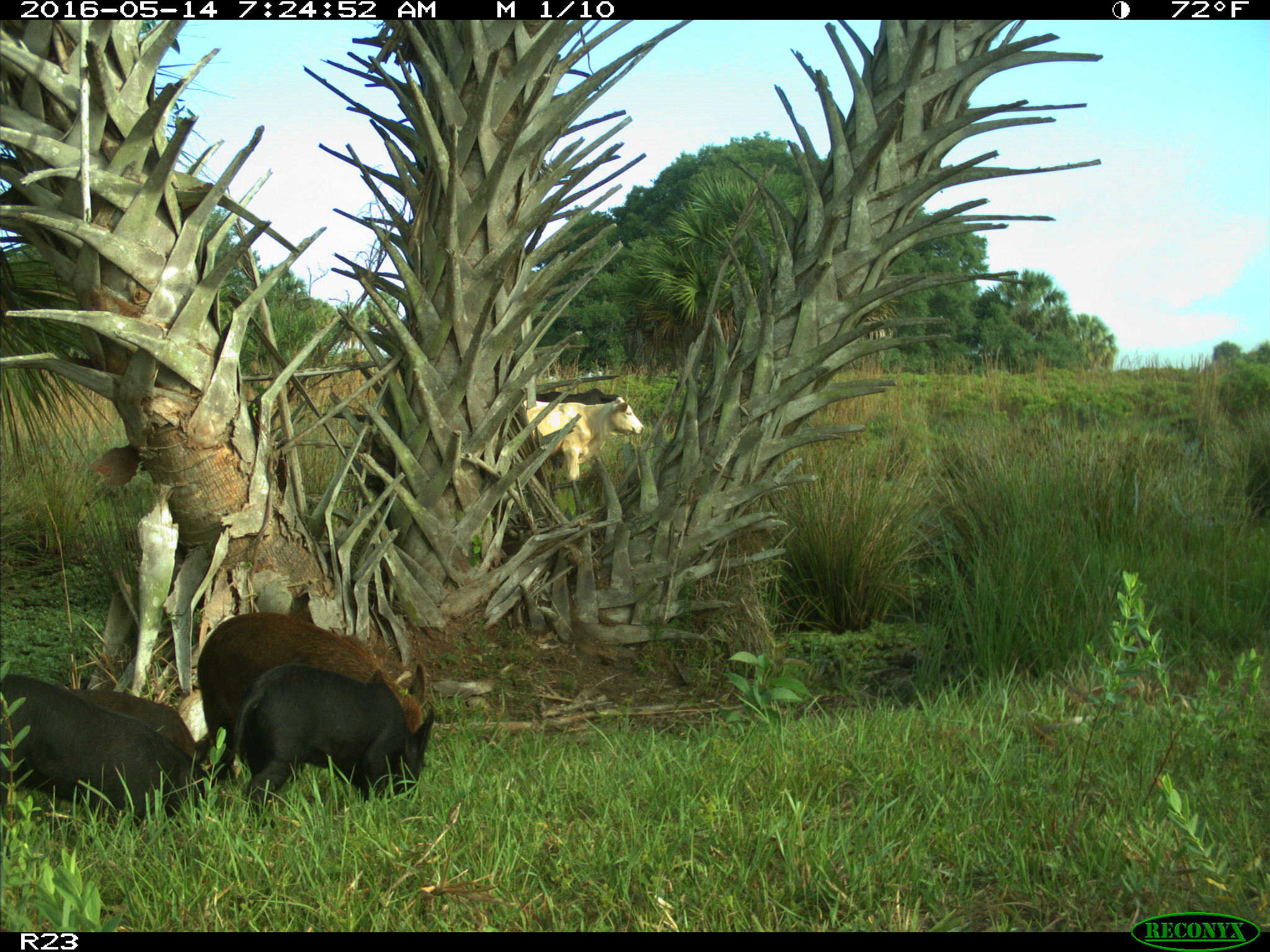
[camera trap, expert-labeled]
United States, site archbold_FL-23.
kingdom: Animalia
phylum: Chordata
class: Mammalia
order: Artiodactyla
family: Suidae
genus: Sus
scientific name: Sus scrofa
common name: wild boar